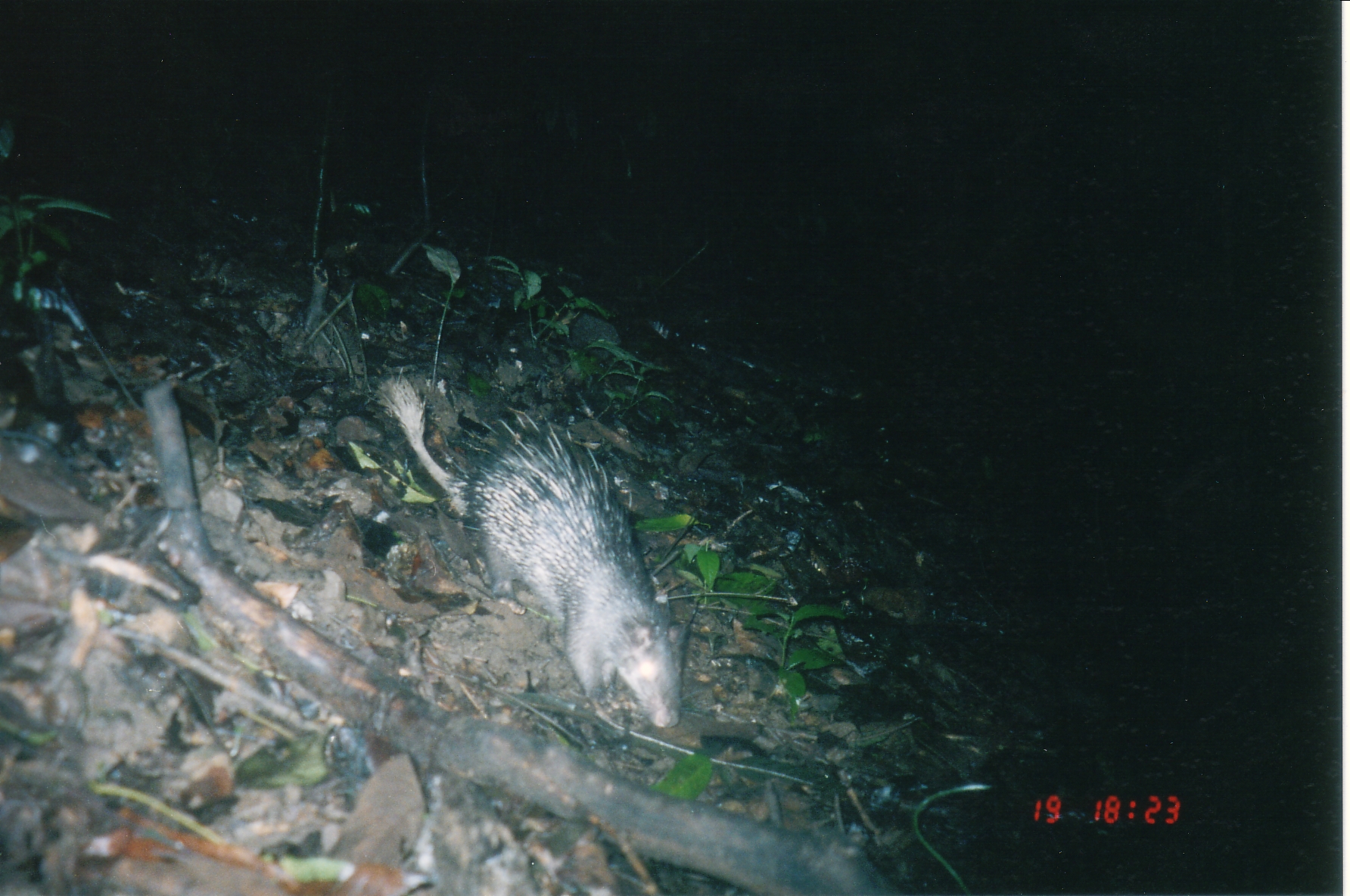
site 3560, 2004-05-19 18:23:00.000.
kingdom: Animalia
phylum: Chordata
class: Mammalia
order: Rodentia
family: Hystricidae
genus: Atherurus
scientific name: Atherurus macrourus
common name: asian brush-tailed porcupine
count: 1